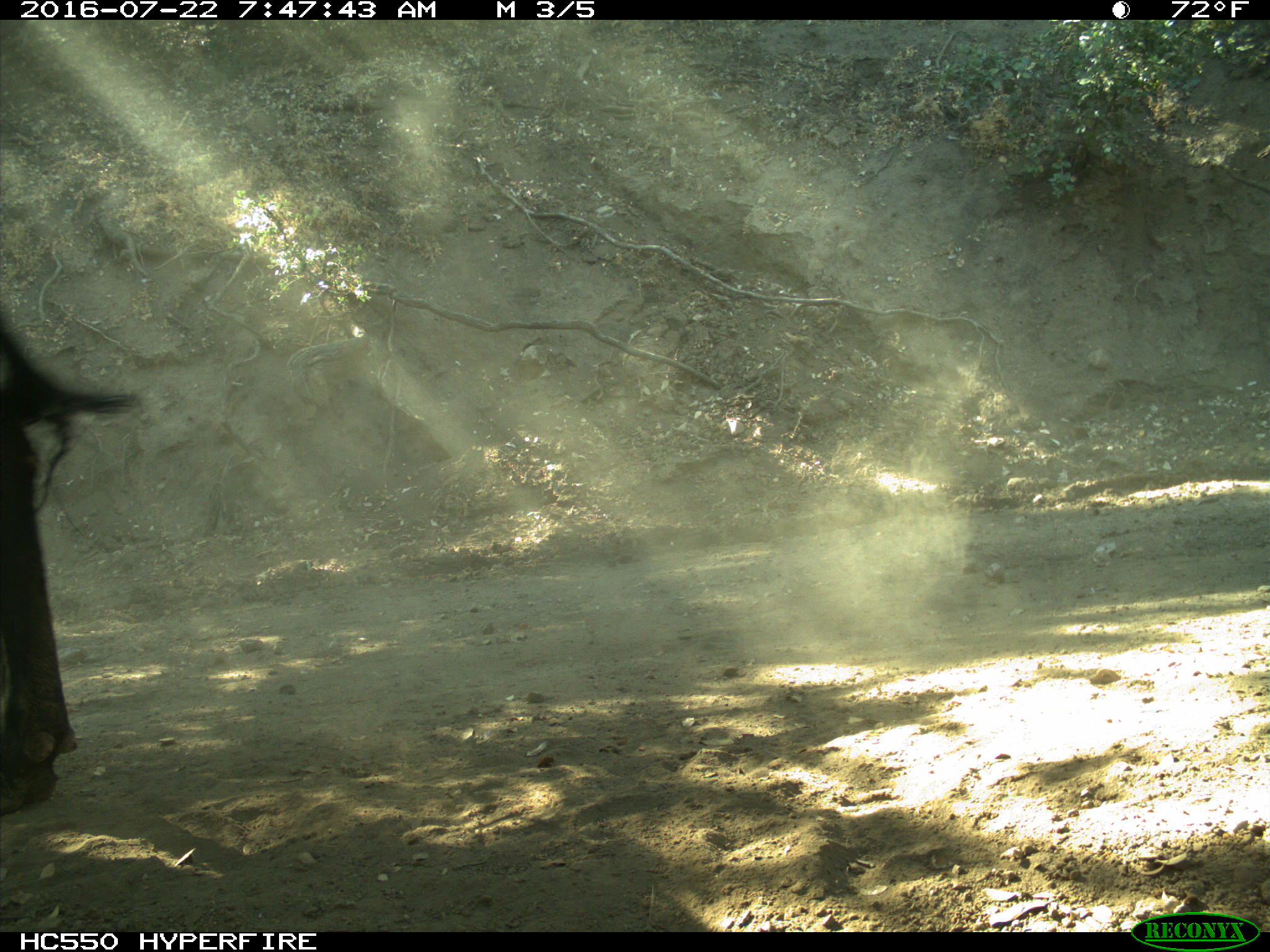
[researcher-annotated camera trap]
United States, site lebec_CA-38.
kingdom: Animalia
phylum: Chordata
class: Mammalia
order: Artiodactyla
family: Bovidae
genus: Bos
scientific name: Bos taurus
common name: domestic cow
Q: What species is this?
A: Bos taurus (domestic cow).